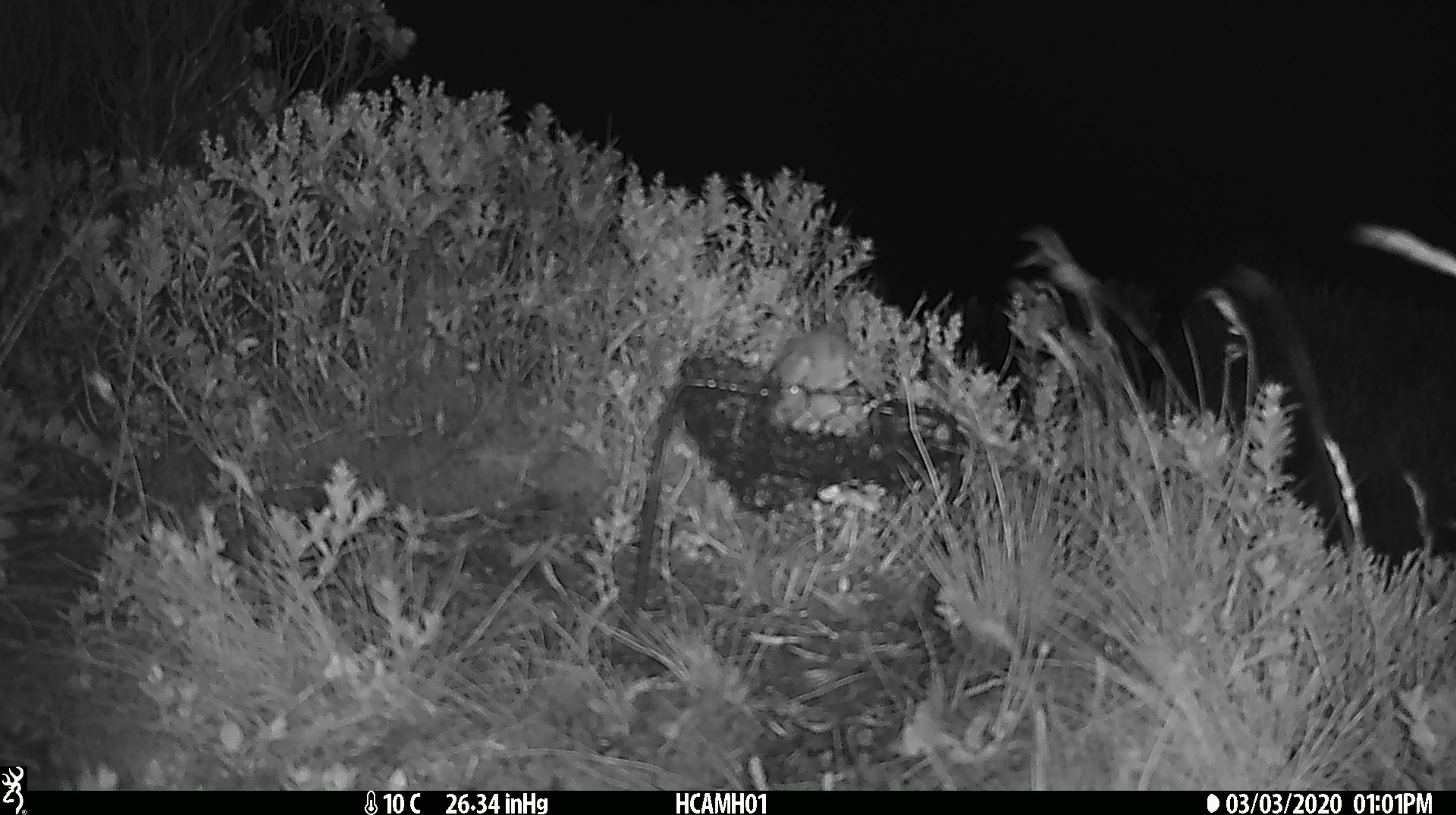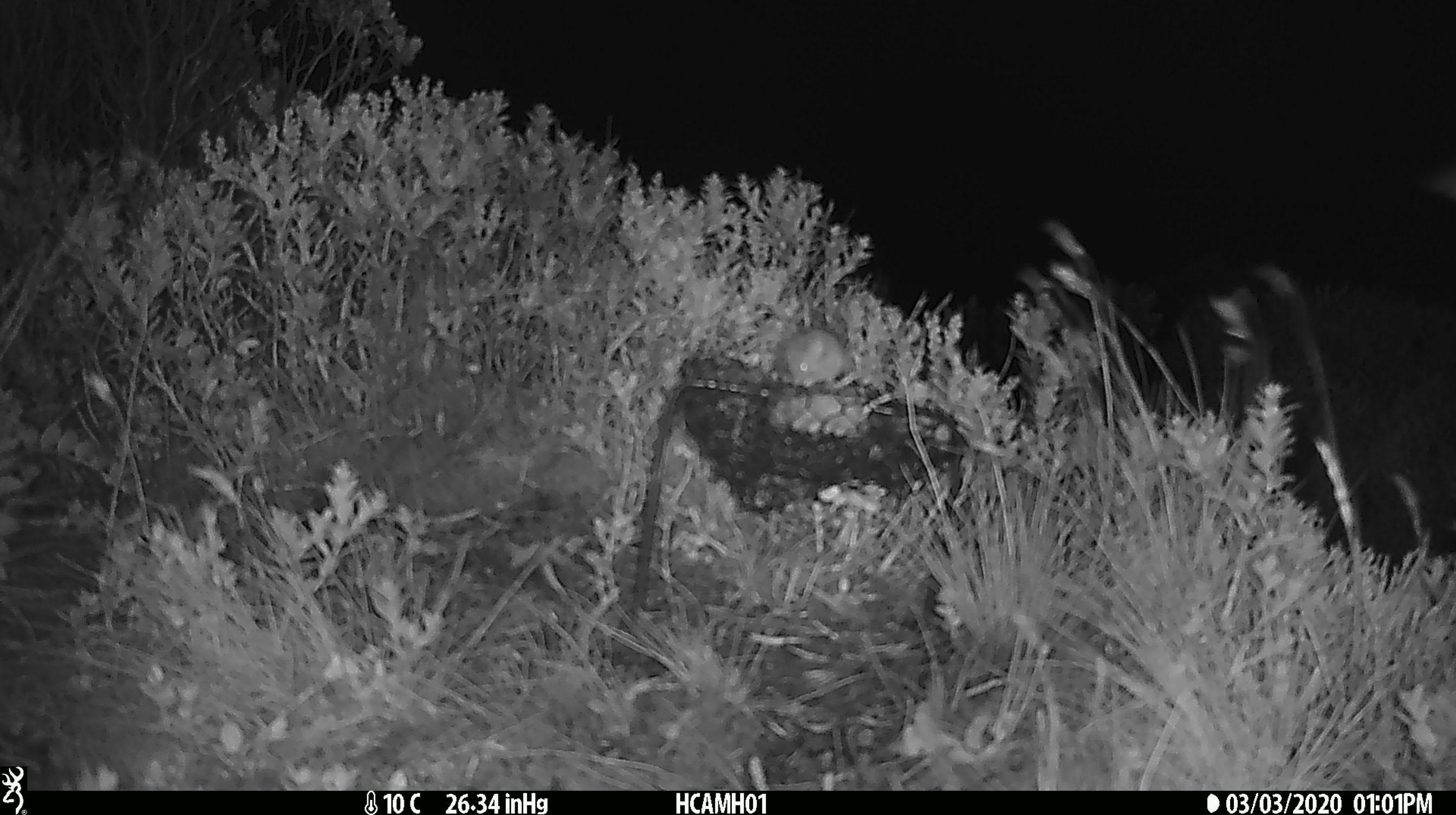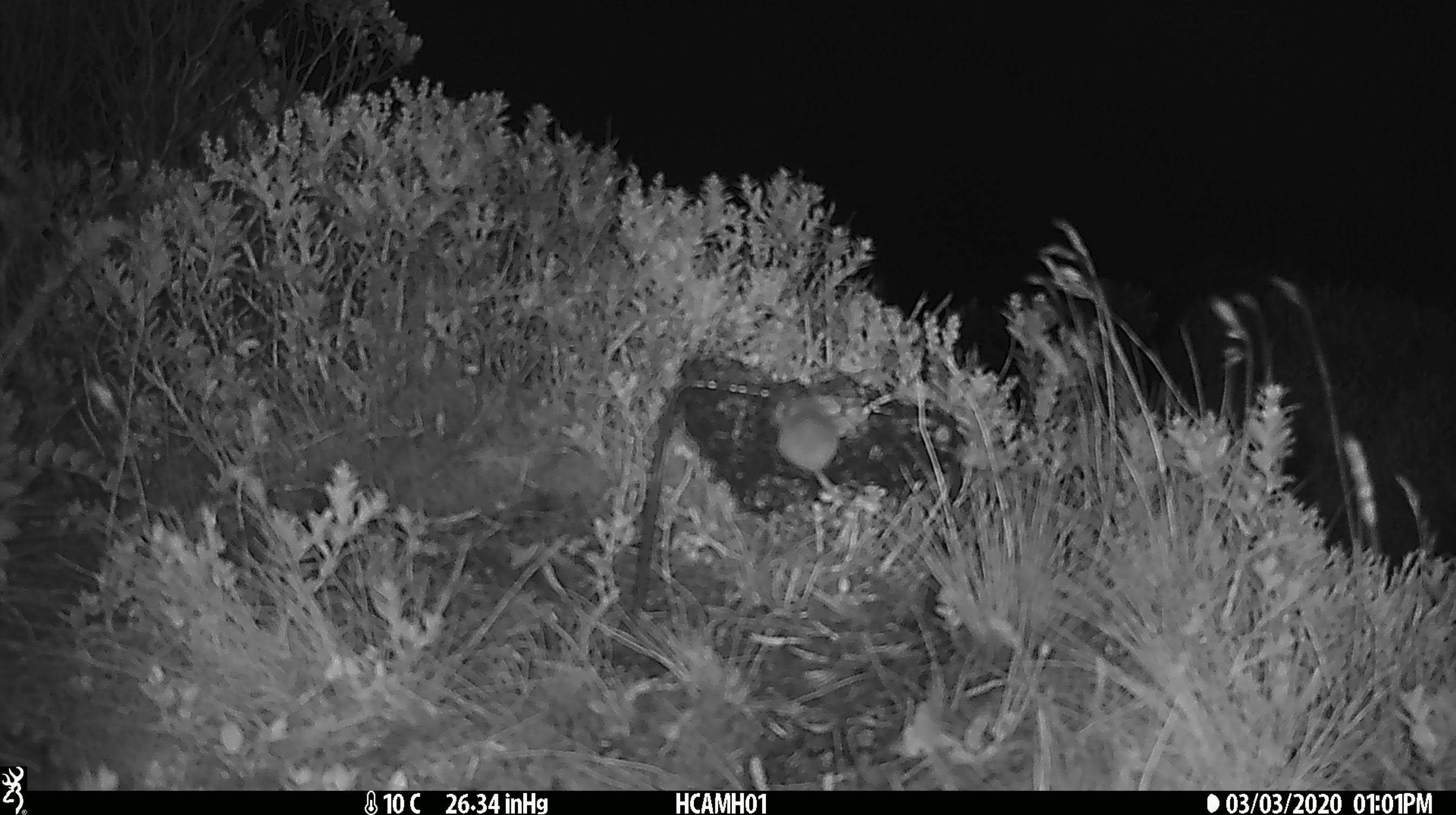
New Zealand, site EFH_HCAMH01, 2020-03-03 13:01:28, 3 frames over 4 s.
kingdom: Animalia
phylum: Chordata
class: Mammalia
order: Rodentia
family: Muridae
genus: Mus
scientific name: Mus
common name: mouse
Mouse (Mus).